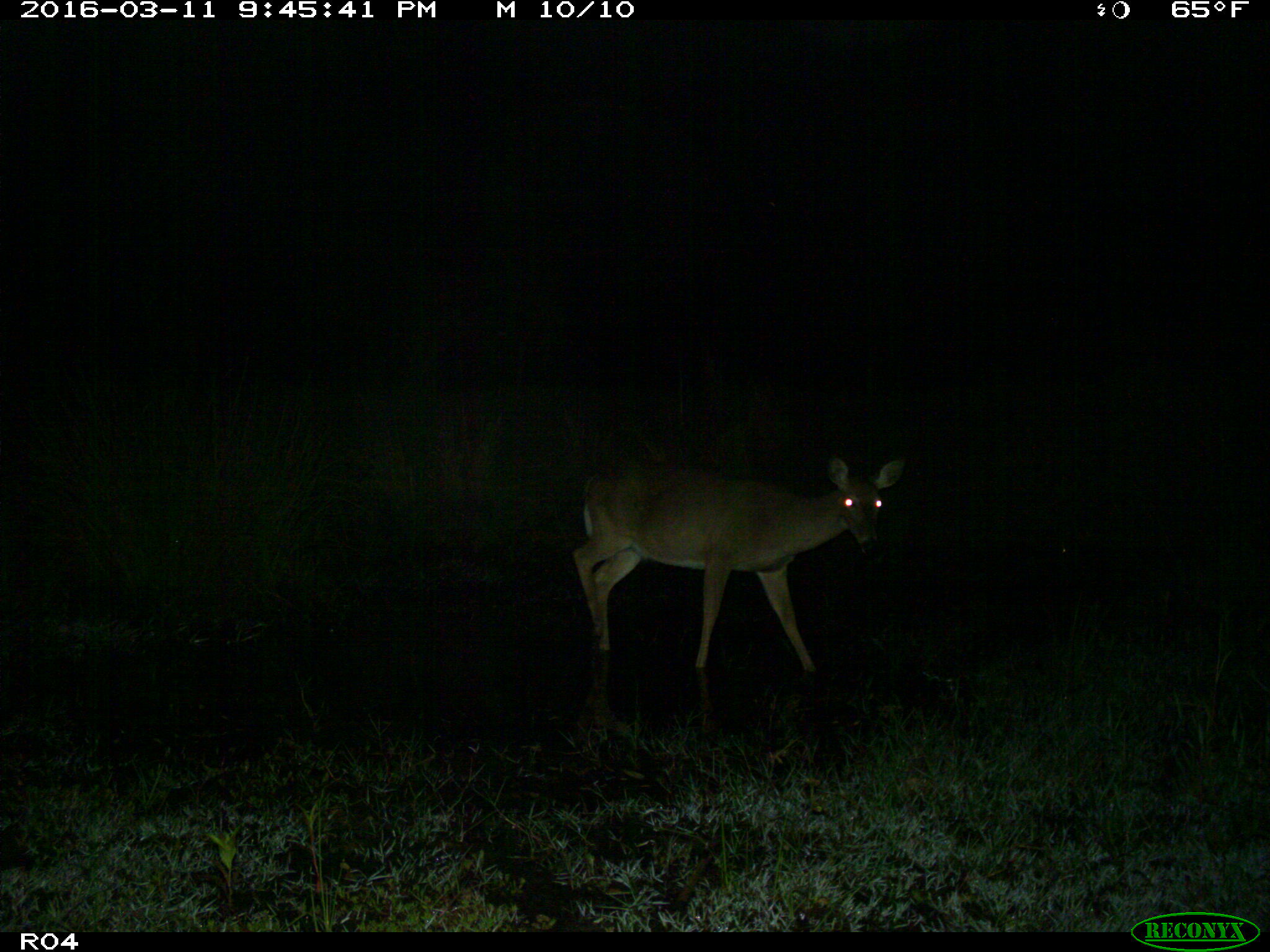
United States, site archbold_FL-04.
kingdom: Animalia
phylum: Chordata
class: Mammalia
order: Artiodactyla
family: Cervidae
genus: Odocoileus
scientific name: Odocoileus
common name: deer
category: unidentified deer